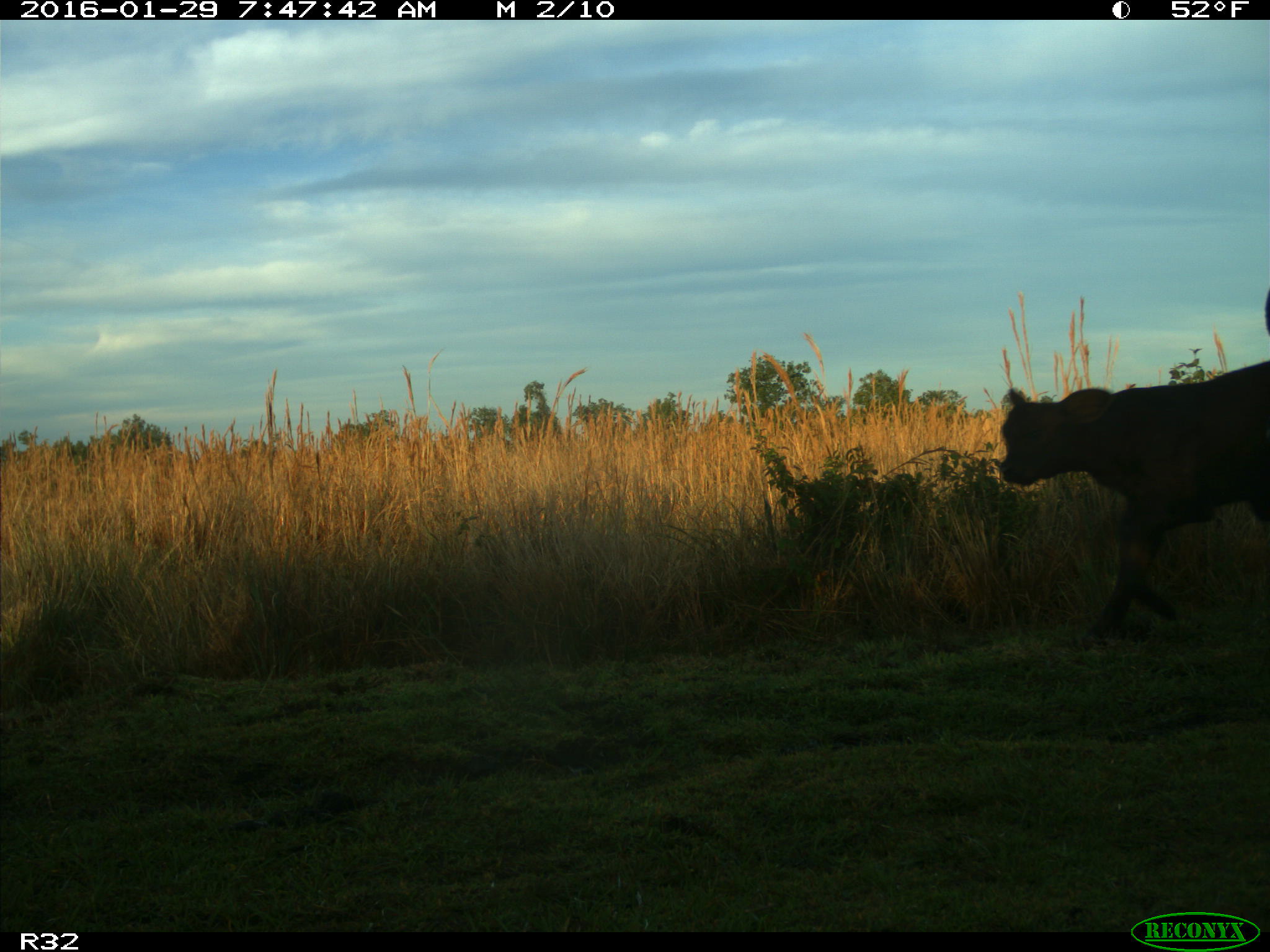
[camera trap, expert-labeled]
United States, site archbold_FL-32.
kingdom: Animalia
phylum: Chordata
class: Mammalia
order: Artiodactyla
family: Bovidae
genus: Bos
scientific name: Bos taurus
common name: domestic cow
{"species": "Bos taurus (domestic cow)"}